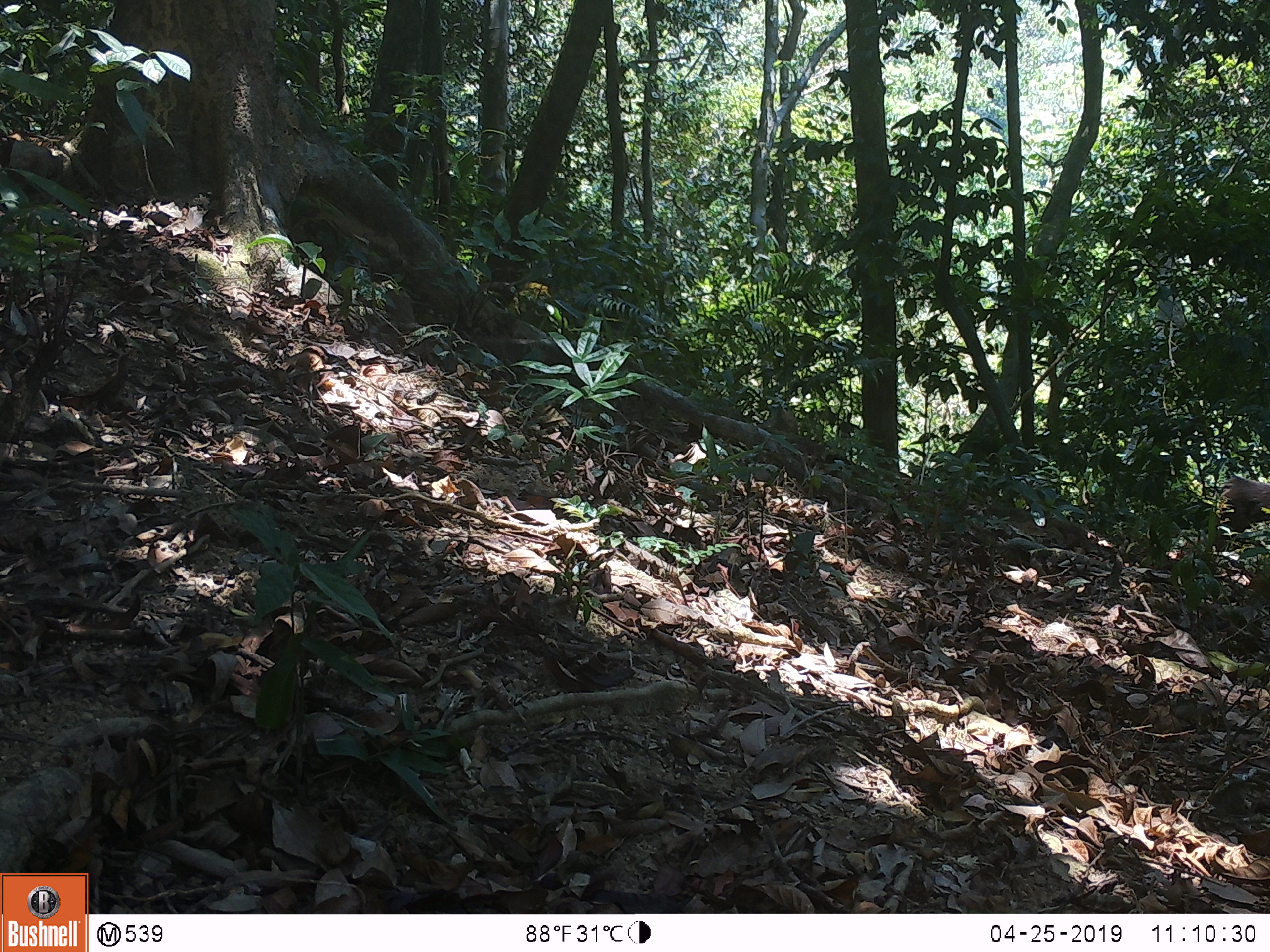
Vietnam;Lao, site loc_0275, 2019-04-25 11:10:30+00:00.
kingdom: Animalia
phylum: Chordata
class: Mammalia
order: Primates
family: Cercopithecidae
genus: Macaca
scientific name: Macaca arctoides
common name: stump-tailed macaque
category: stump tailed macaque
Stump tailed macaque (stump-tailed macaque) (Macaca arctoides). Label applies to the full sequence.